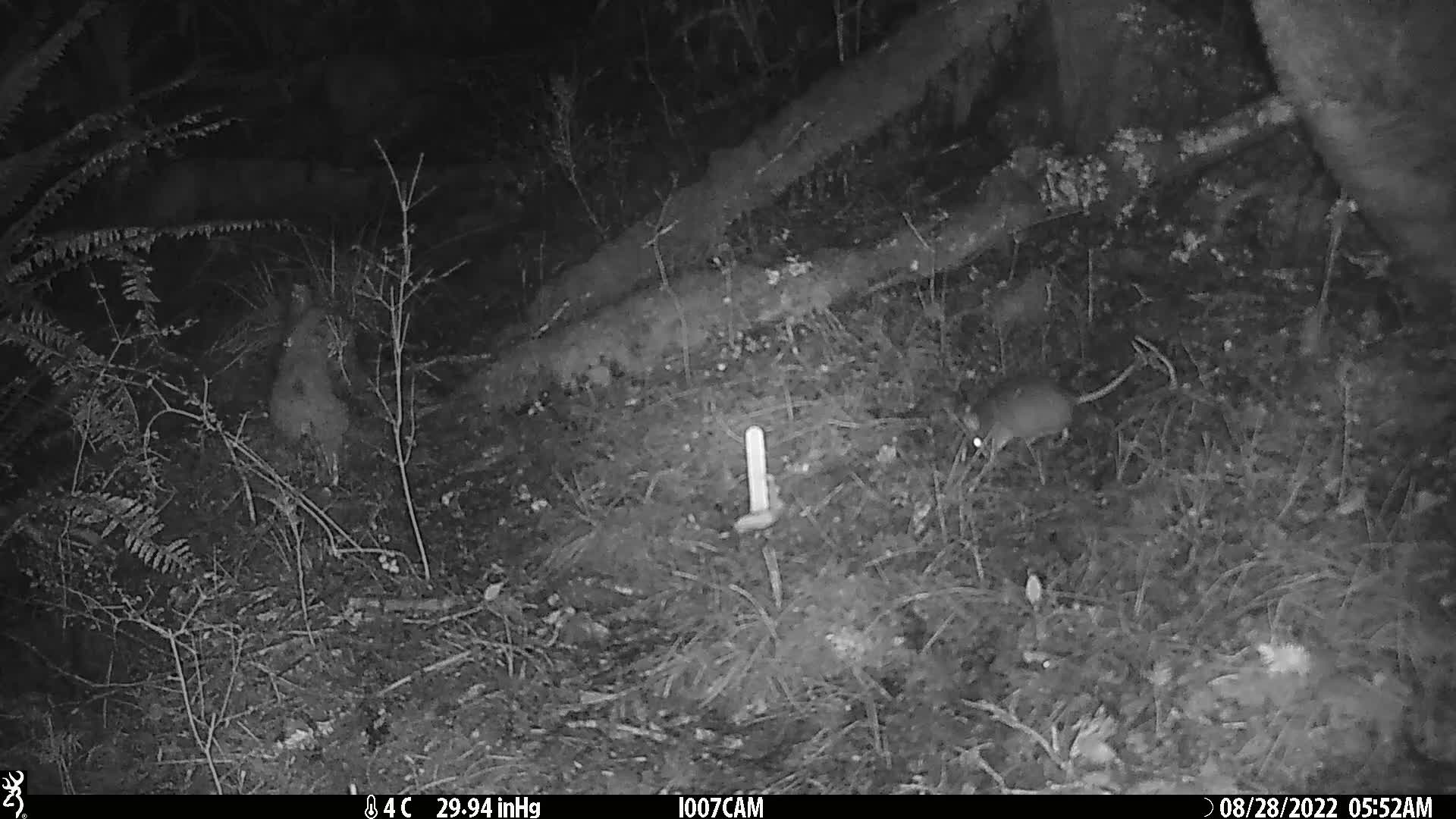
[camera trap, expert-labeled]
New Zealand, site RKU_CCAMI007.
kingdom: Animalia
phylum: Chordata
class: Mammalia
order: Rodentia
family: Muridae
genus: Rattus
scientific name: Rattus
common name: rat